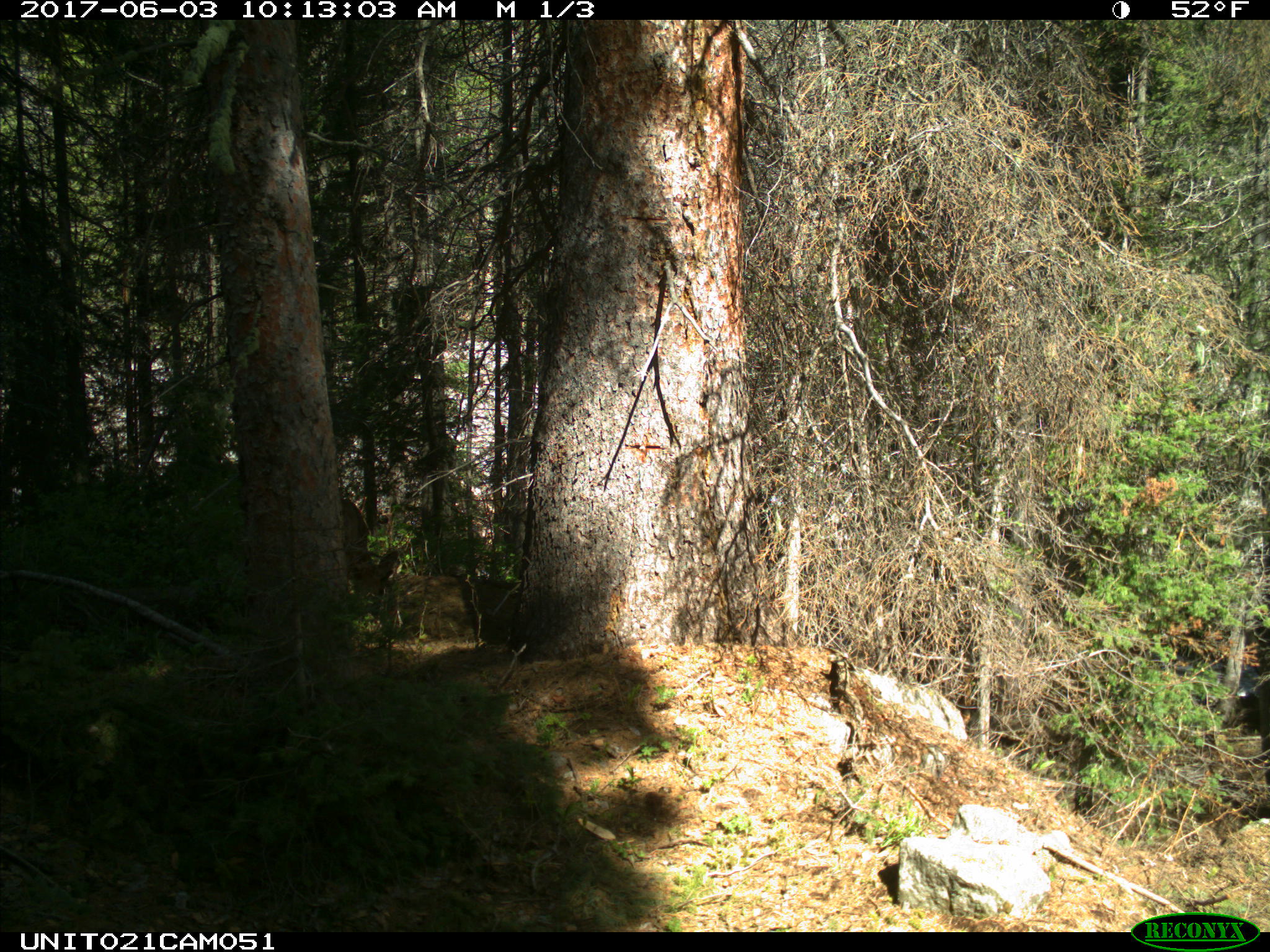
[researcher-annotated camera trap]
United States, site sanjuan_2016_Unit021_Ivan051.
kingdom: Animalia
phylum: Chordata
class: Mammalia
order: Artiodactyla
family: Cervidae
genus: Odocoileus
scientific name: Odocoileus hemionus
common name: mule deer